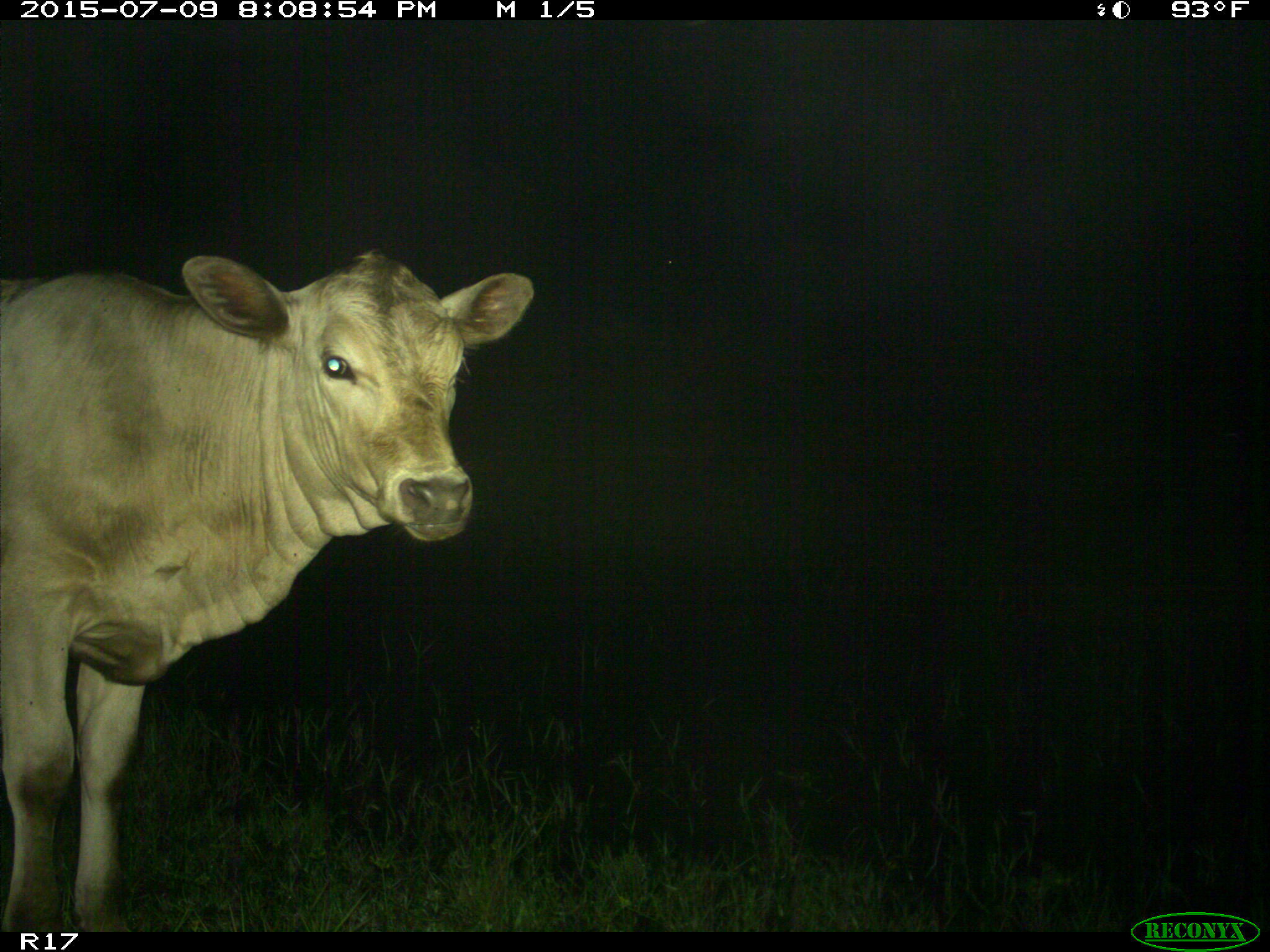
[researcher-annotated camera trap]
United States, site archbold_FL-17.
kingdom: Animalia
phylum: Chordata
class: Mammalia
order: Artiodactyla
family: Bovidae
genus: Bos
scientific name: Bos taurus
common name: domestic cow